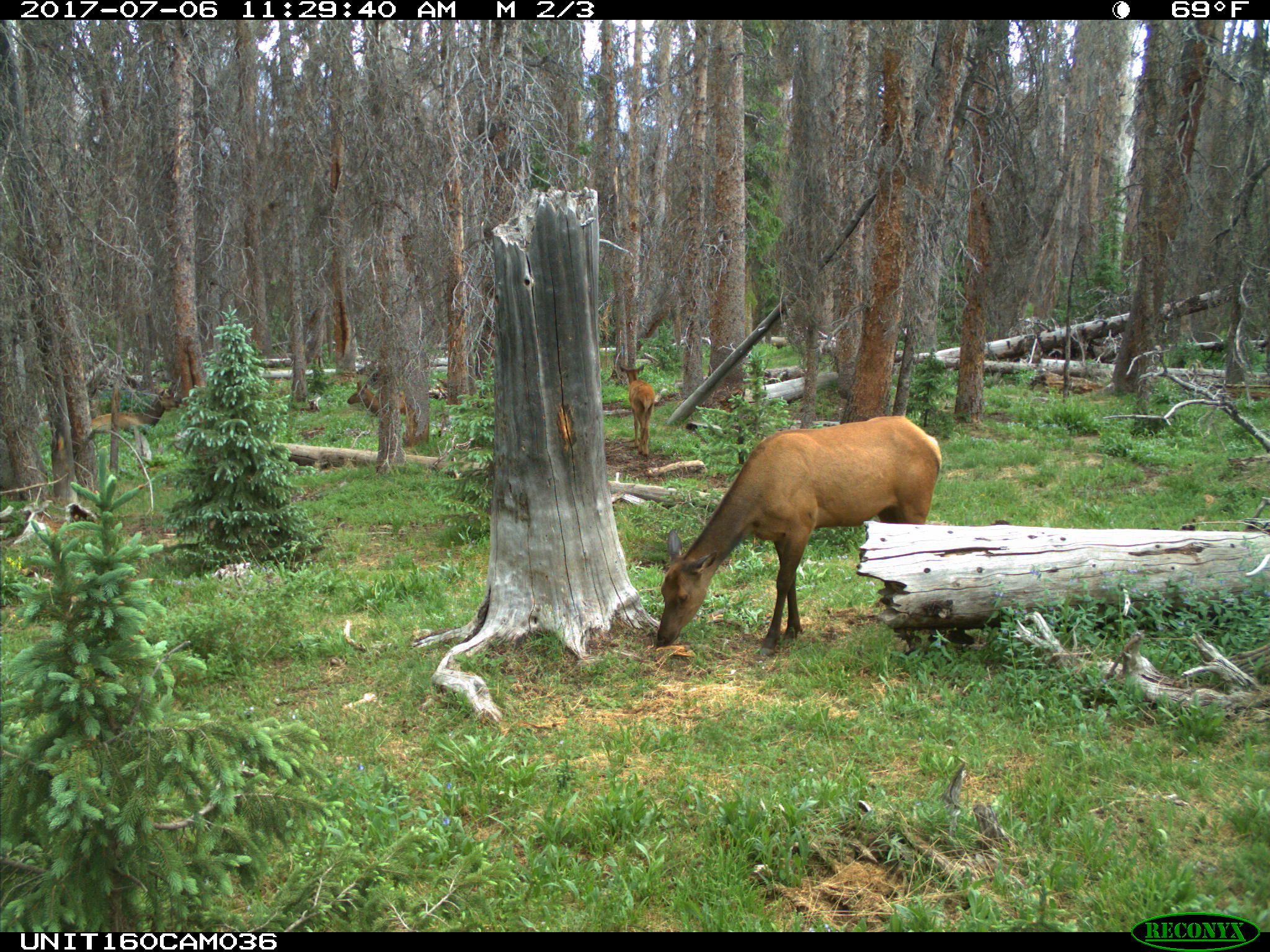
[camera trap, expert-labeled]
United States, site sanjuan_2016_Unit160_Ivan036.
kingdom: Animalia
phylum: Chordata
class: Mammalia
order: Artiodactyla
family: Cervidae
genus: Cervus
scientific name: Cervus elaphus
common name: red deer